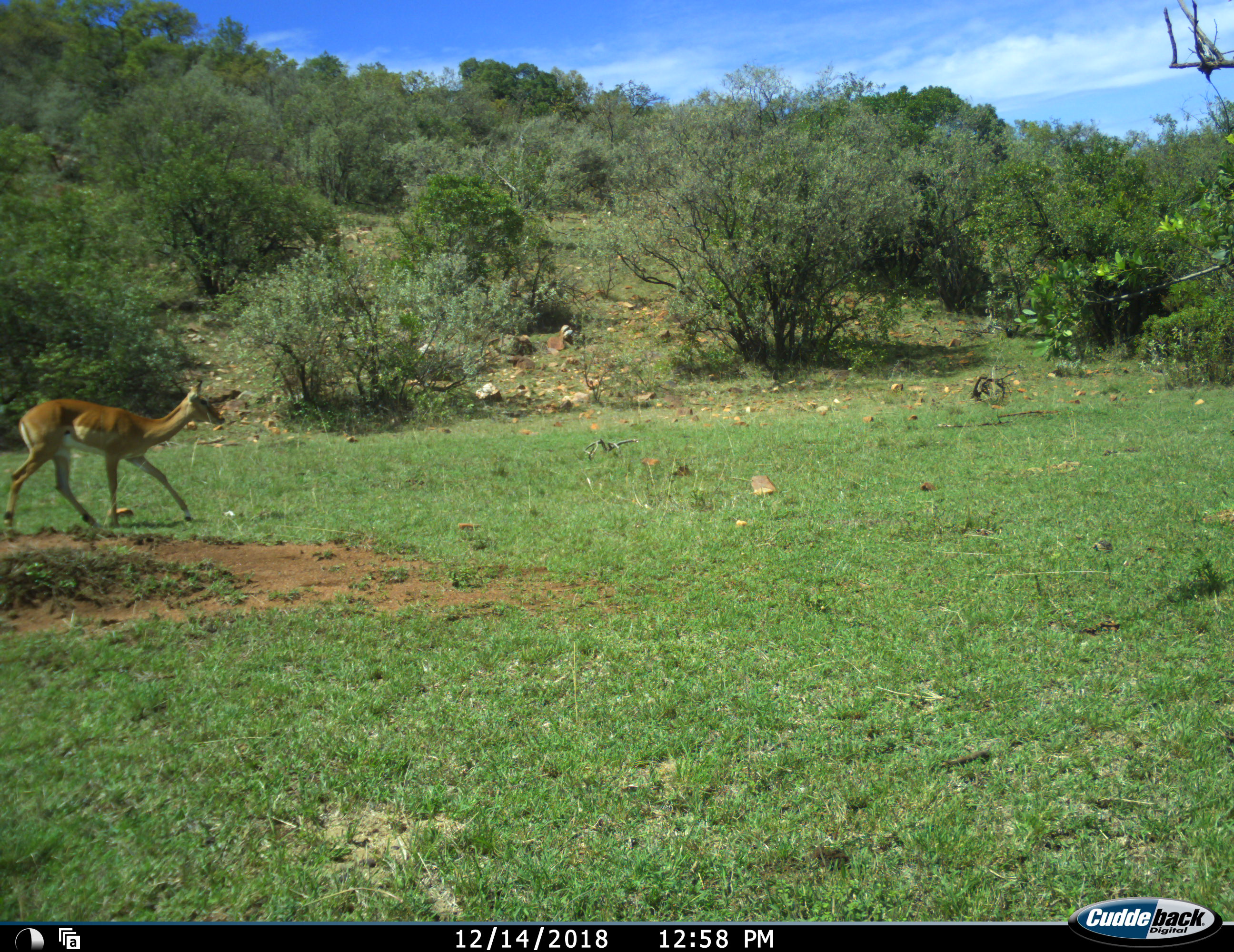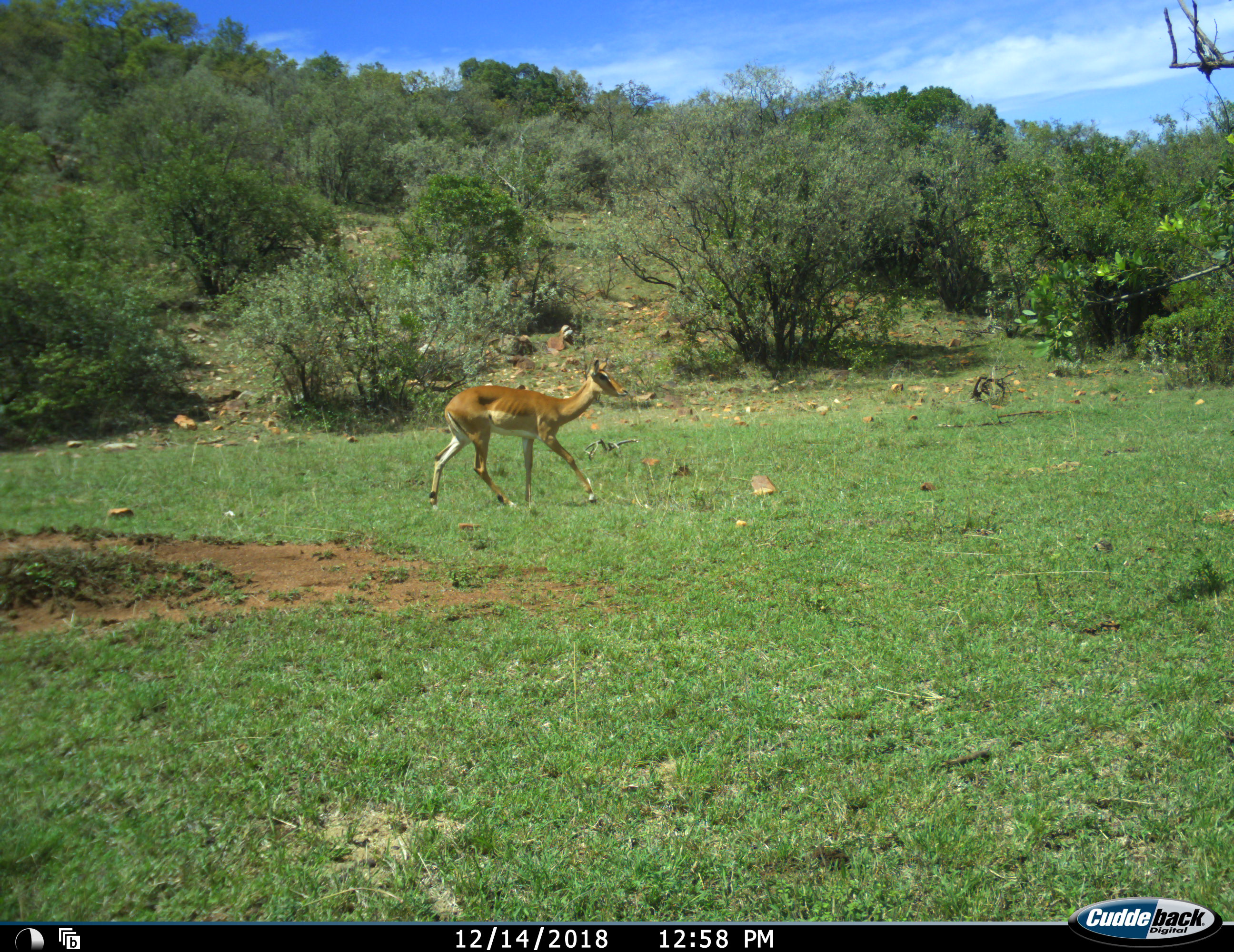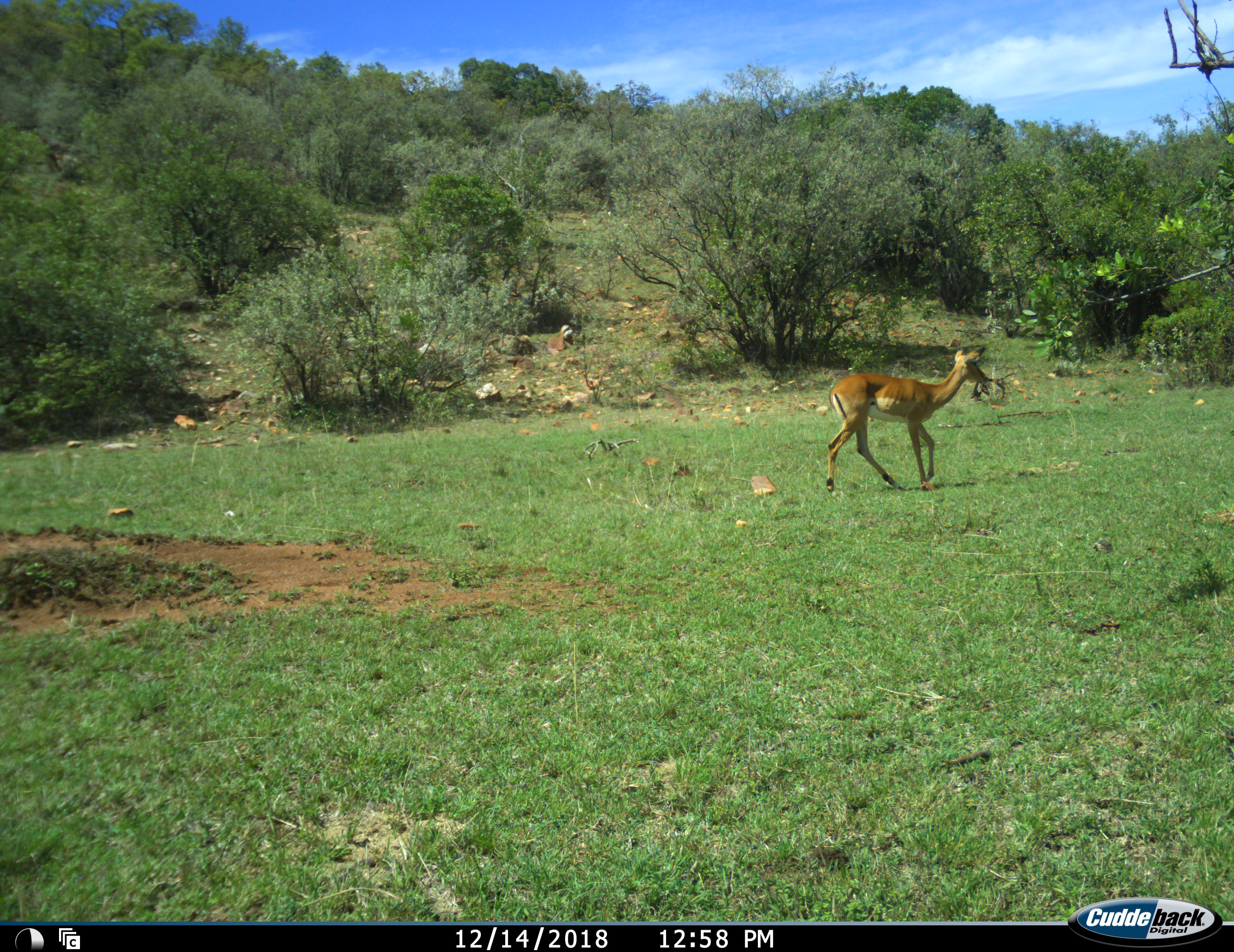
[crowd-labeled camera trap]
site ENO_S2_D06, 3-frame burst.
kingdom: Animalia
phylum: Chordata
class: Mammalia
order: Artiodactyla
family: Bovidae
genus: Aepyceros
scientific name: Aepyceros melampus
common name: impala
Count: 1.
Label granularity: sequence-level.